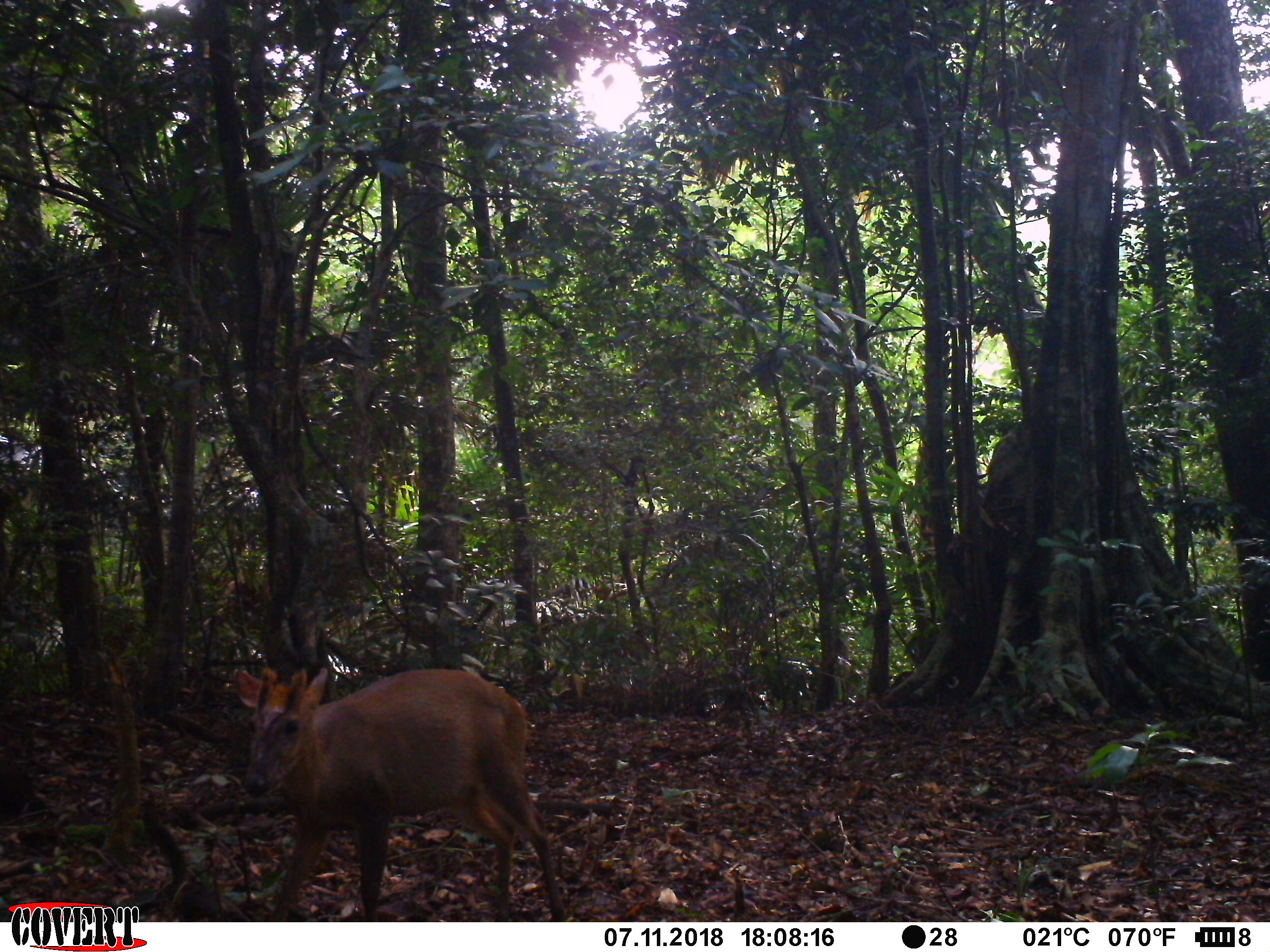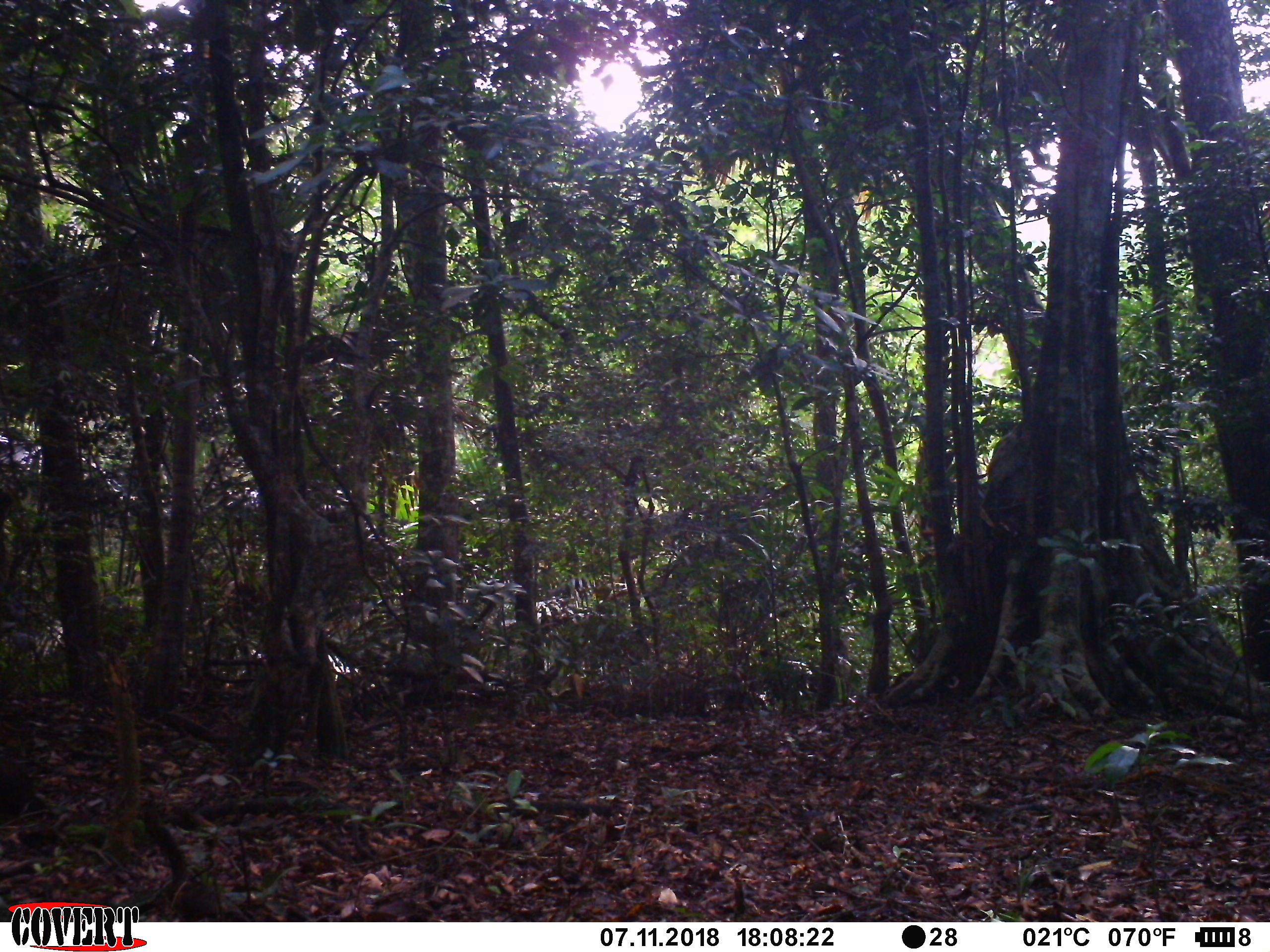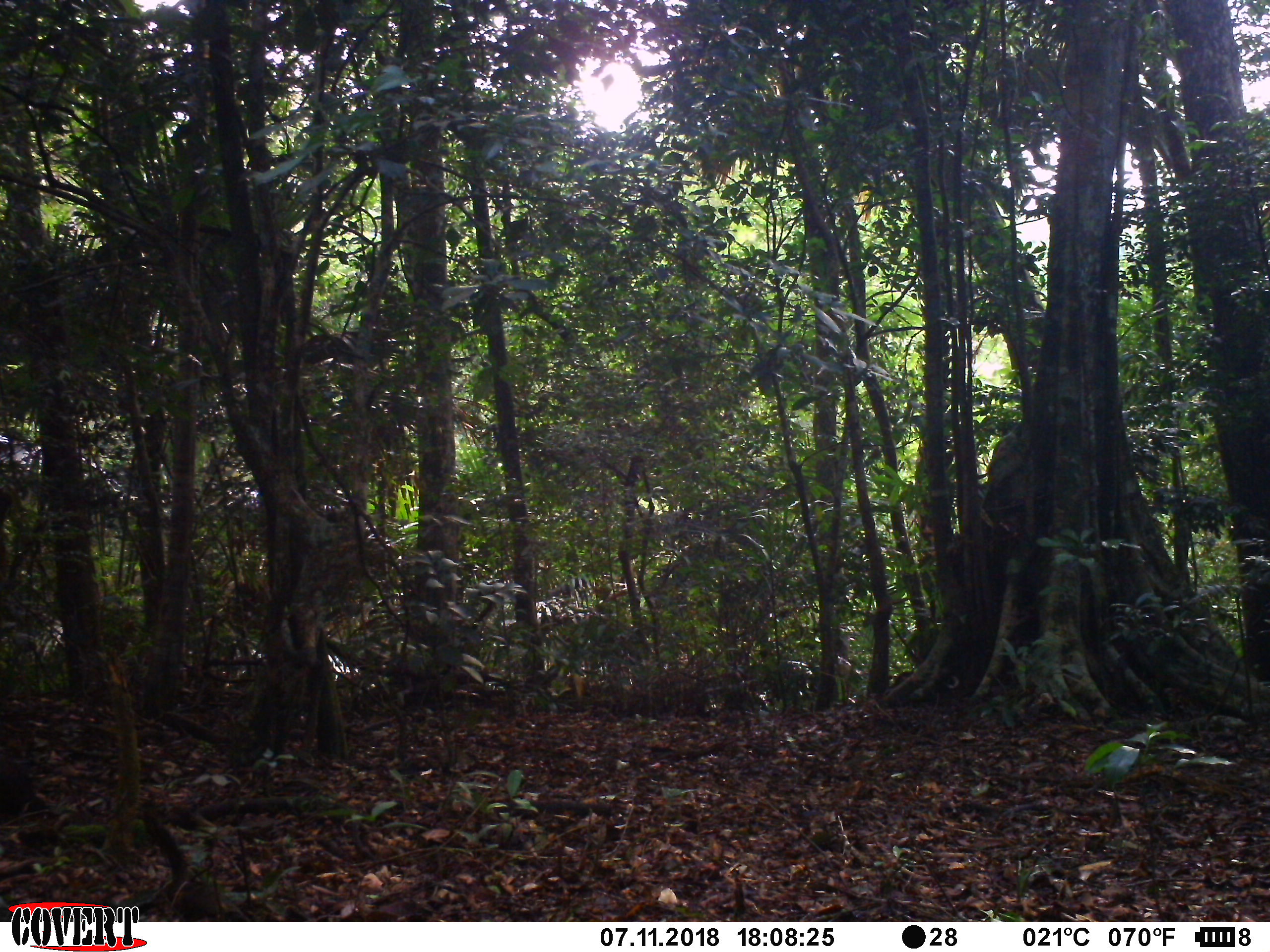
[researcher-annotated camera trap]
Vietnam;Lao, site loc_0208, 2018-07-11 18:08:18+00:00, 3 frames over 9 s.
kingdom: Animalia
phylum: Chordata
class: Mammalia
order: Artiodactyla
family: Cervidae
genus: Muntiacus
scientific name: Muntiacus rooseveltorum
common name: roosevelt's muntjac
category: roosevelts muntjac group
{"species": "roosevelts muntjac group (roosevelt's muntjac) (Muntiacus rooseveltorum)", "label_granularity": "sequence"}